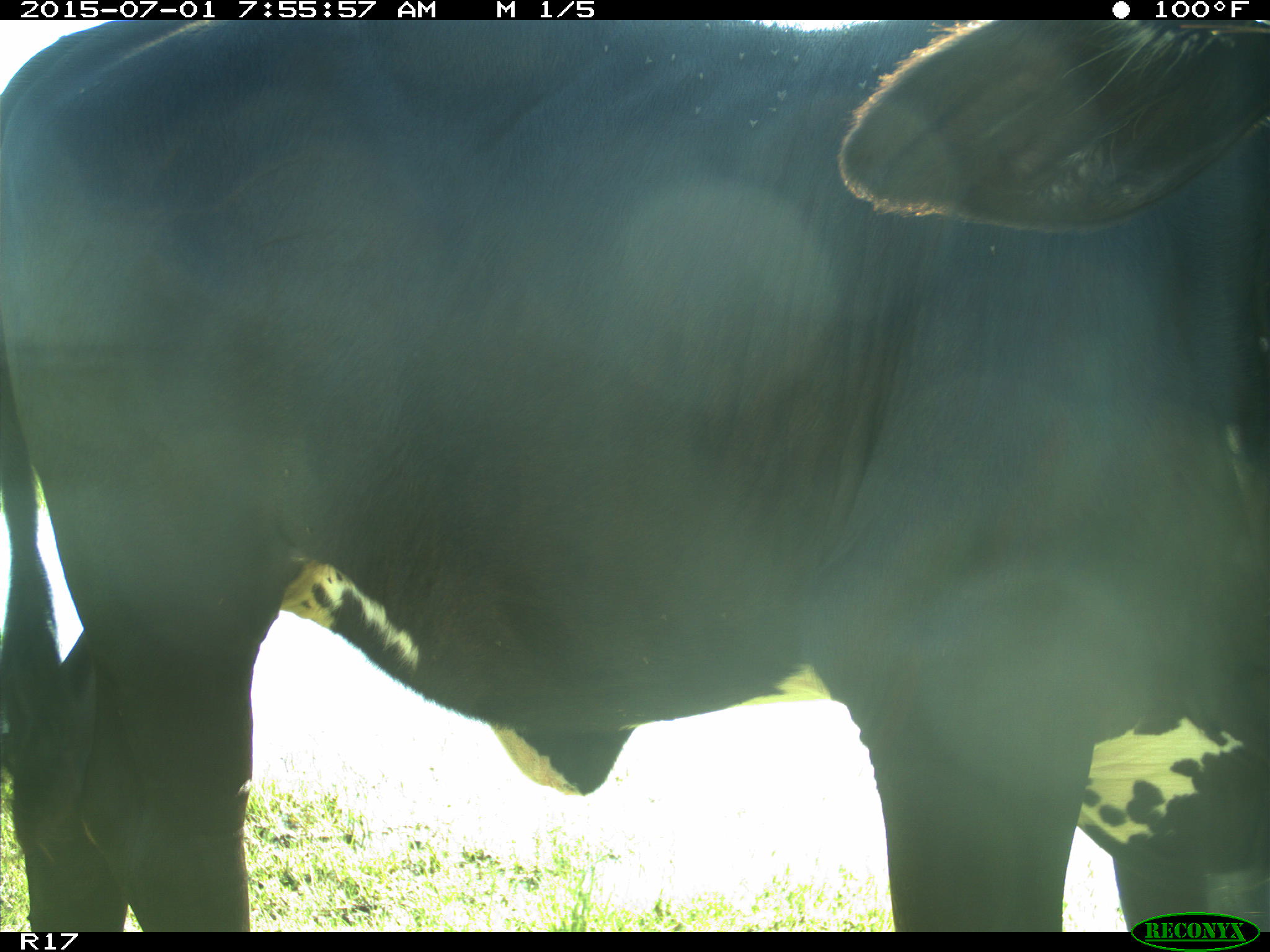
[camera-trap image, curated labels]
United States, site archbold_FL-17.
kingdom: Animalia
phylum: Chordata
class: Mammalia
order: Artiodactyla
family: Bovidae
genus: Bos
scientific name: Bos taurus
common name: domestic cow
Bos taurus (domestic cow).